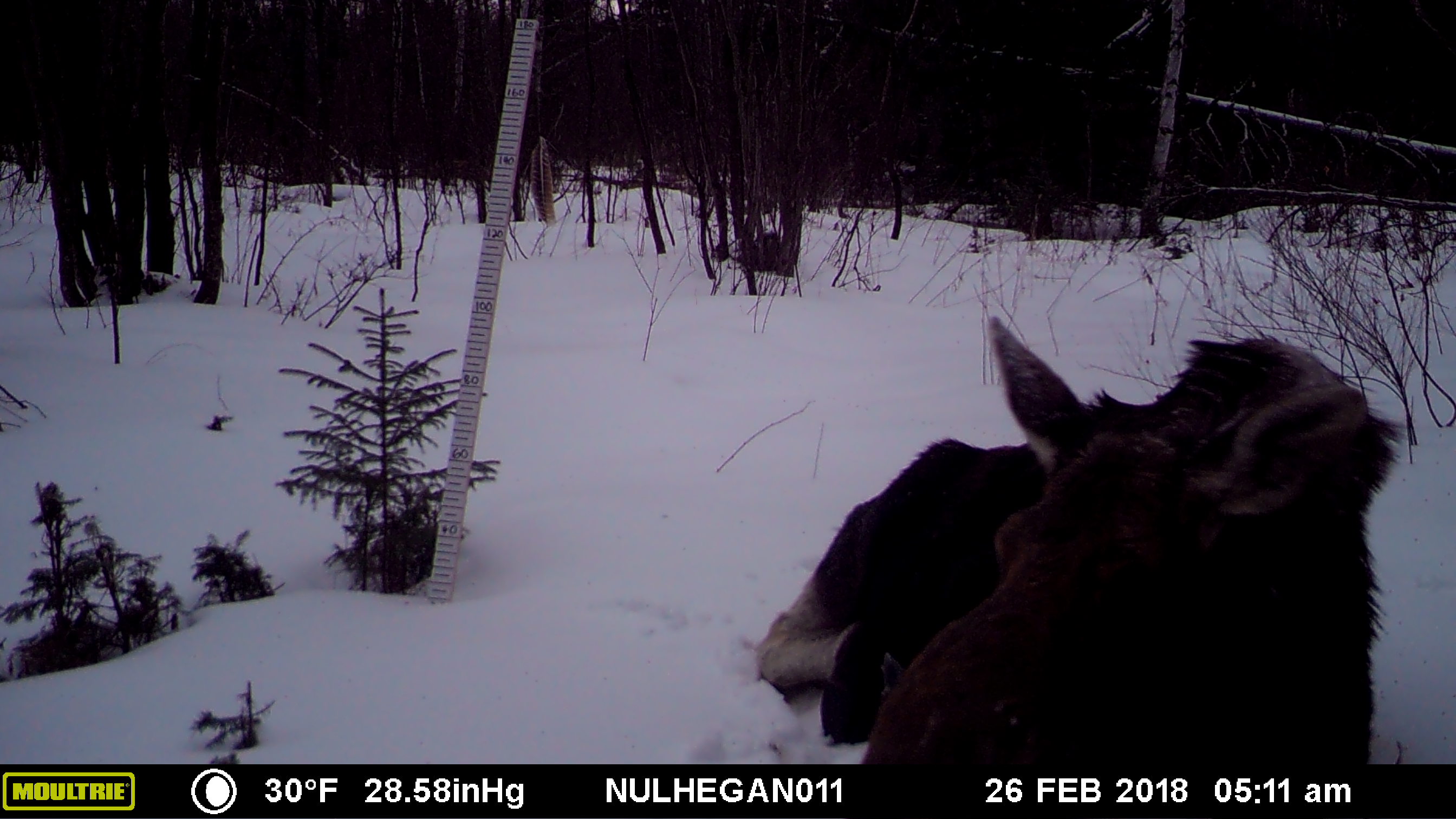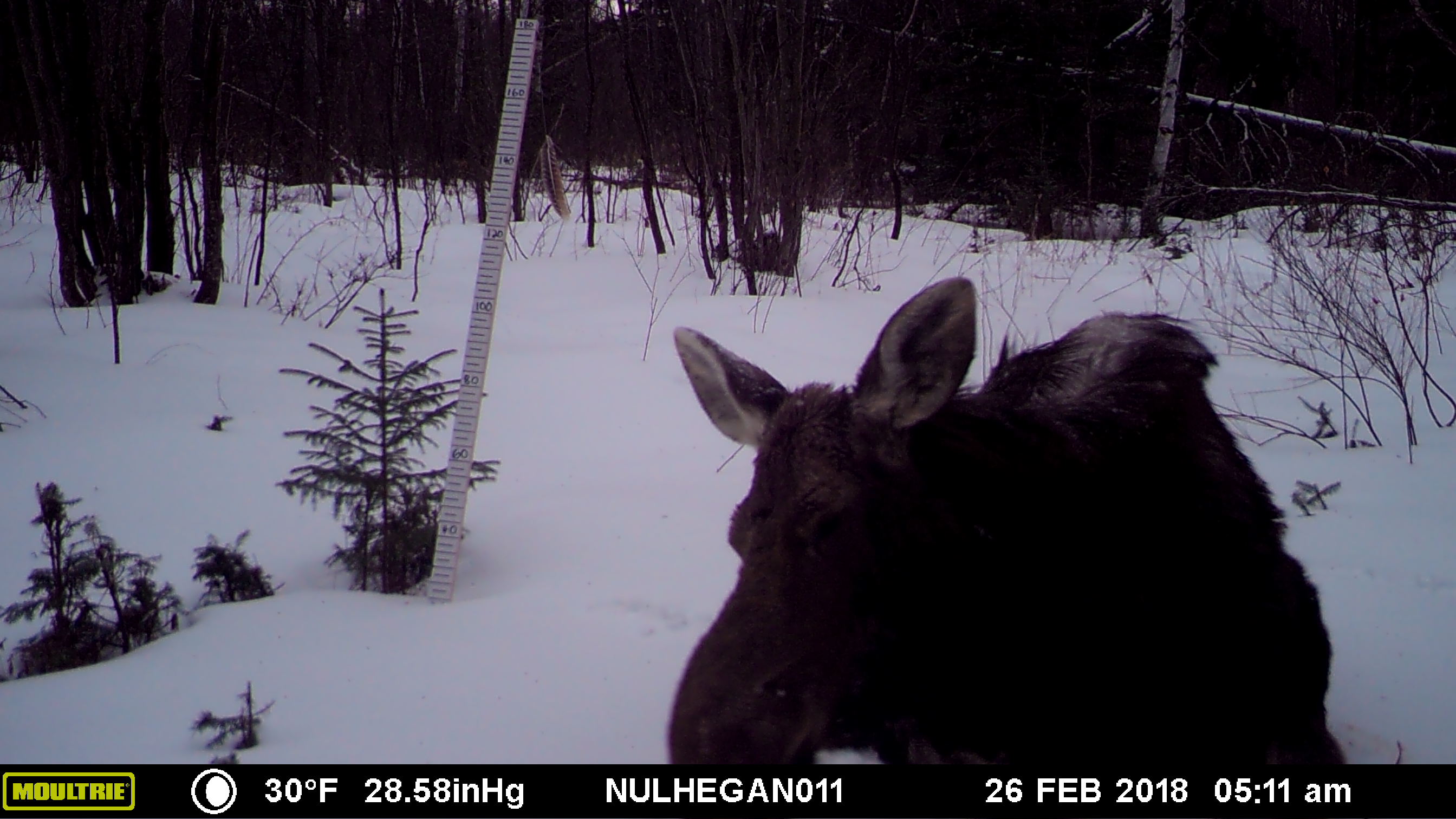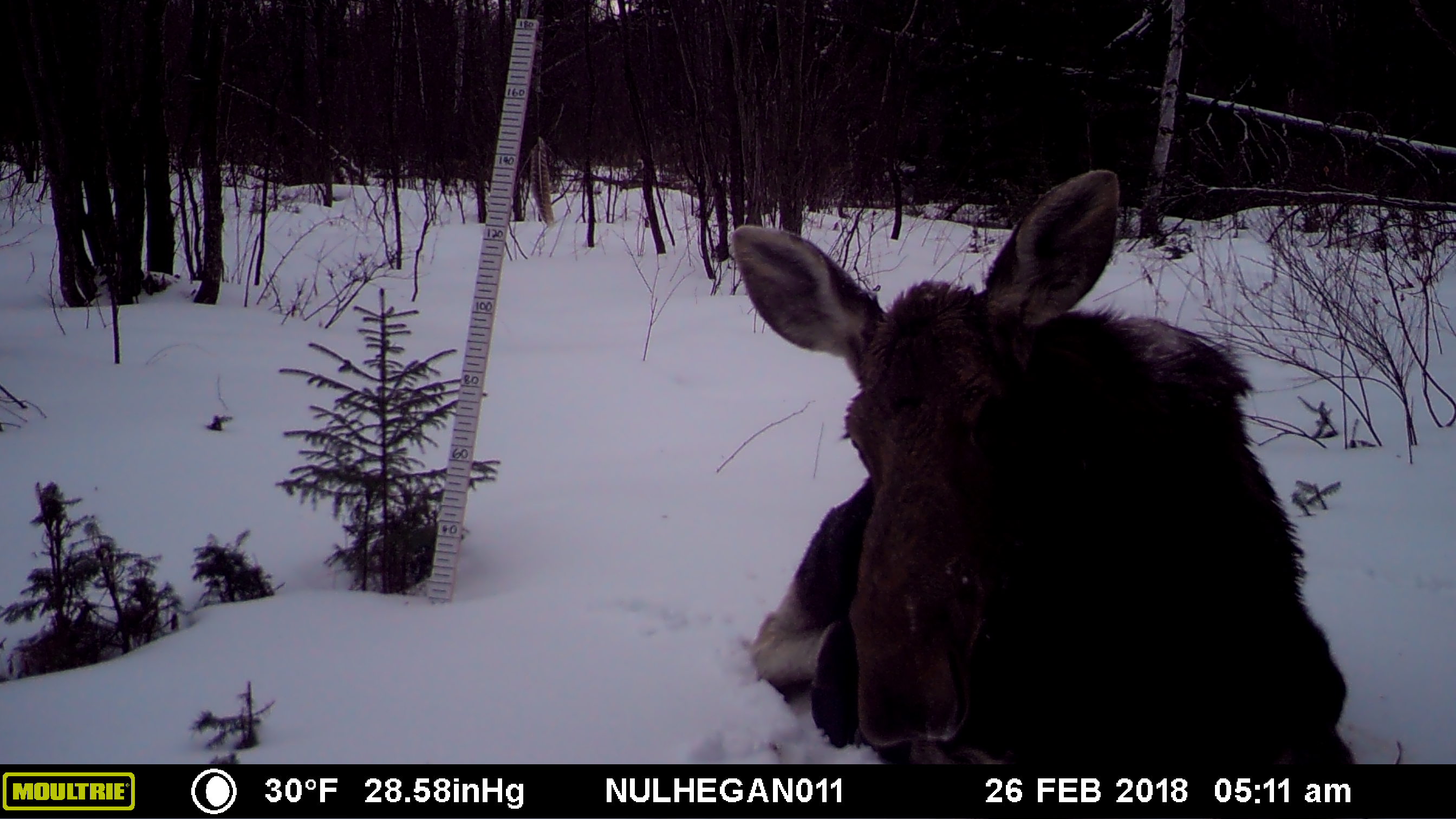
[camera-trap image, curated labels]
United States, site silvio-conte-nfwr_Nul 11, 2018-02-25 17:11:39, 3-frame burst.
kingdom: Animalia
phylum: Chordata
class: Mammalia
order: Artiodactyla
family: Cervidae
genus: Alces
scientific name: Alces alces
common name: moose